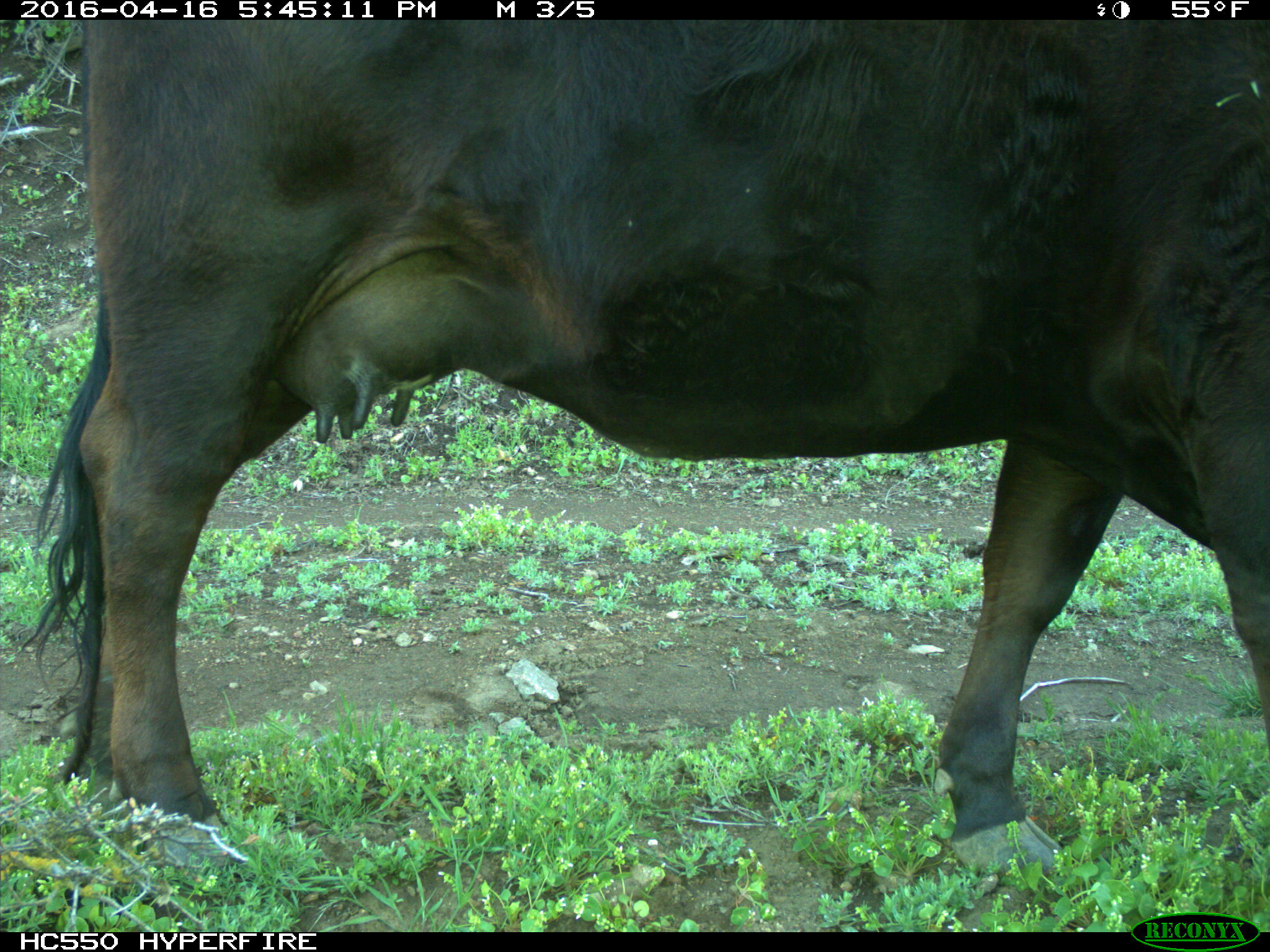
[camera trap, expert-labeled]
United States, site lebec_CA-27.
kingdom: Animalia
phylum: Chordata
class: Mammalia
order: Artiodactyla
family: Bovidae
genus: Bos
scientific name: Bos taurus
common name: domestic cow